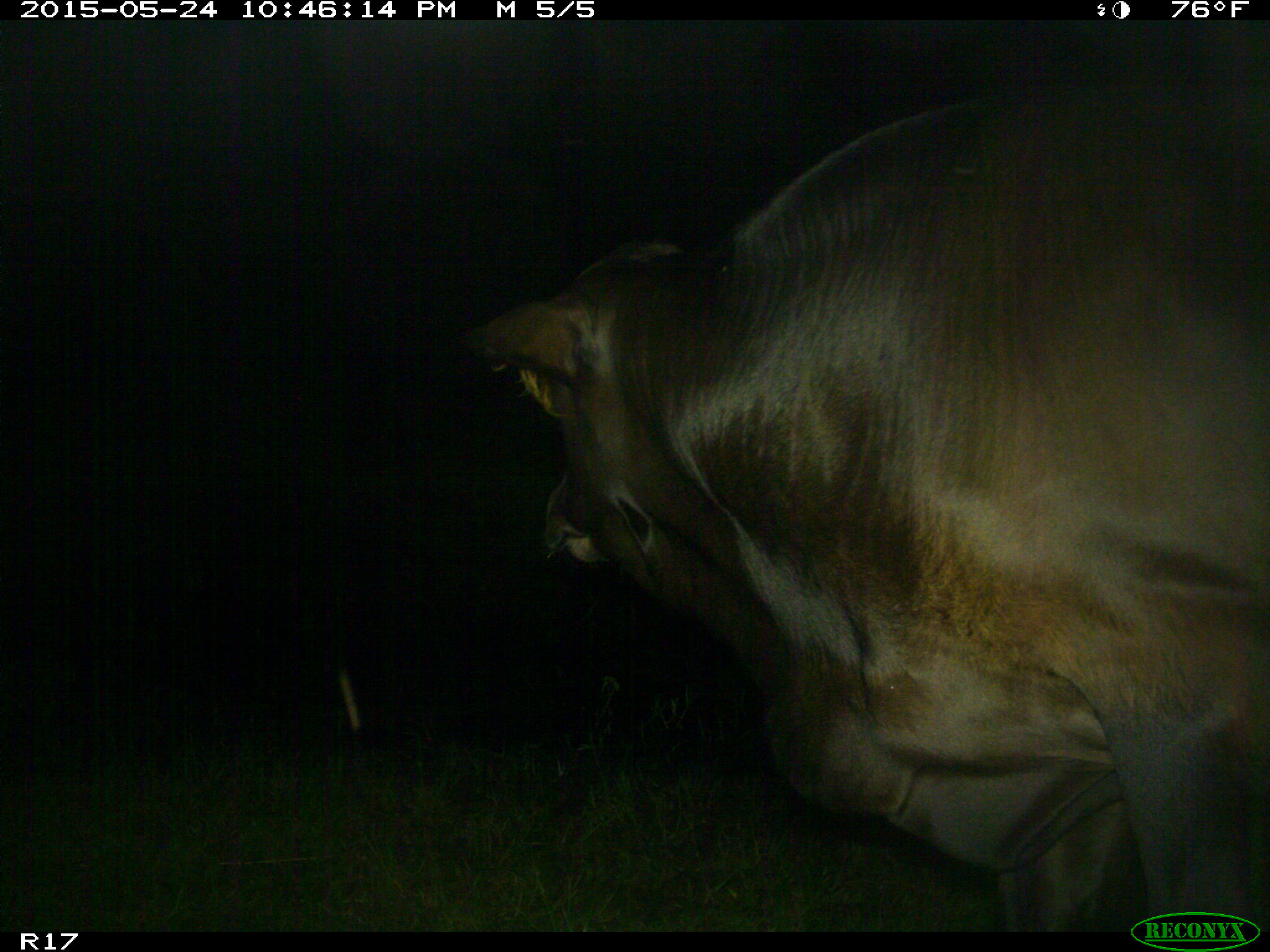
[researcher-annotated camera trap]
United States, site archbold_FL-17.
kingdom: Animalia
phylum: Chordata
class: Mammalia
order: Artiodactyla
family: Bovidae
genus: Bos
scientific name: Bos taurus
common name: domestic cow